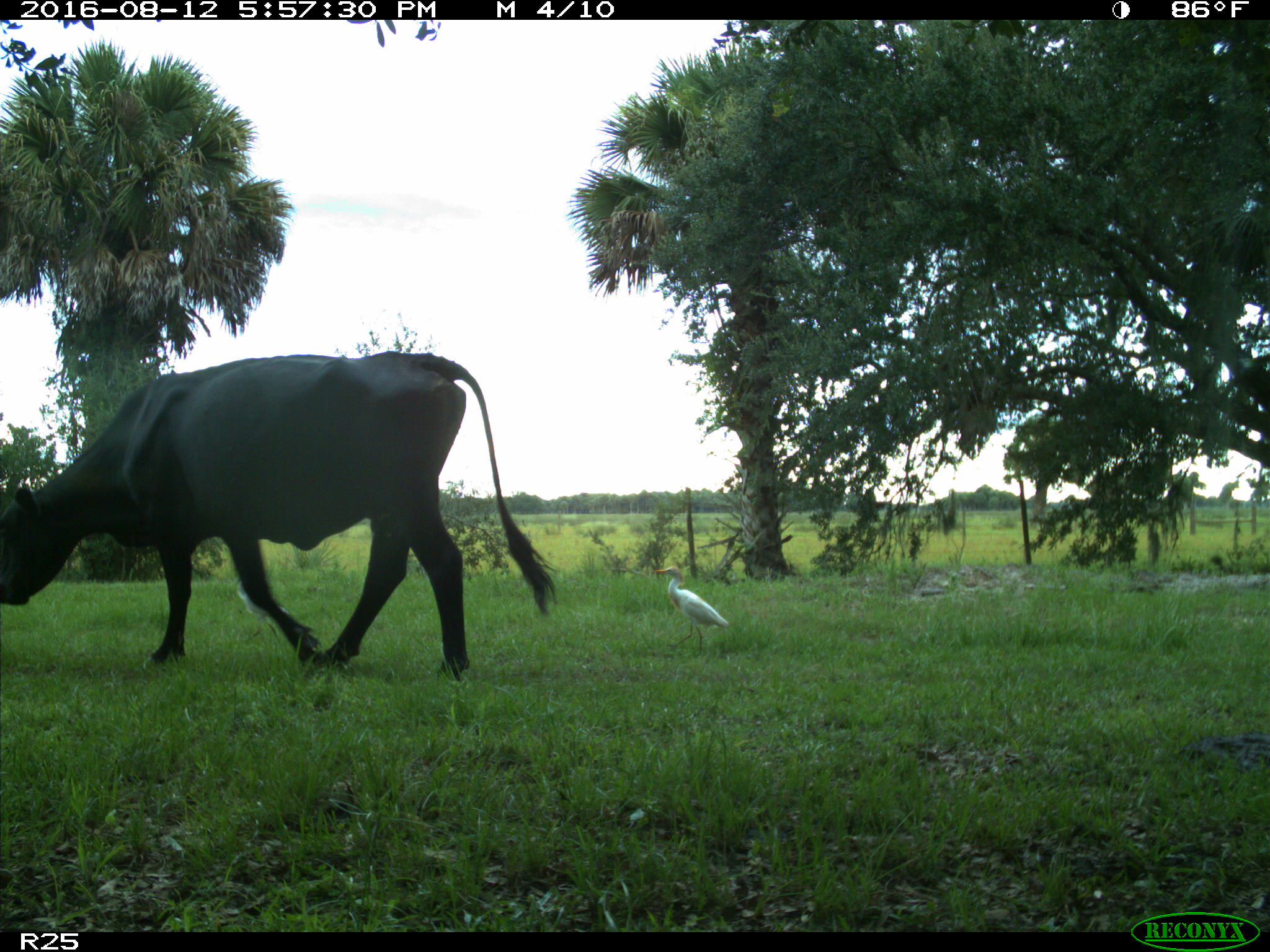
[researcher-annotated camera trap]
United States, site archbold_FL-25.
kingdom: Animalia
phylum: Chordata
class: Mammalia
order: Artiodactyla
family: Bovidae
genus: Bos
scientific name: Bos taurus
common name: domestic cow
Bos taurus (domestic cow).